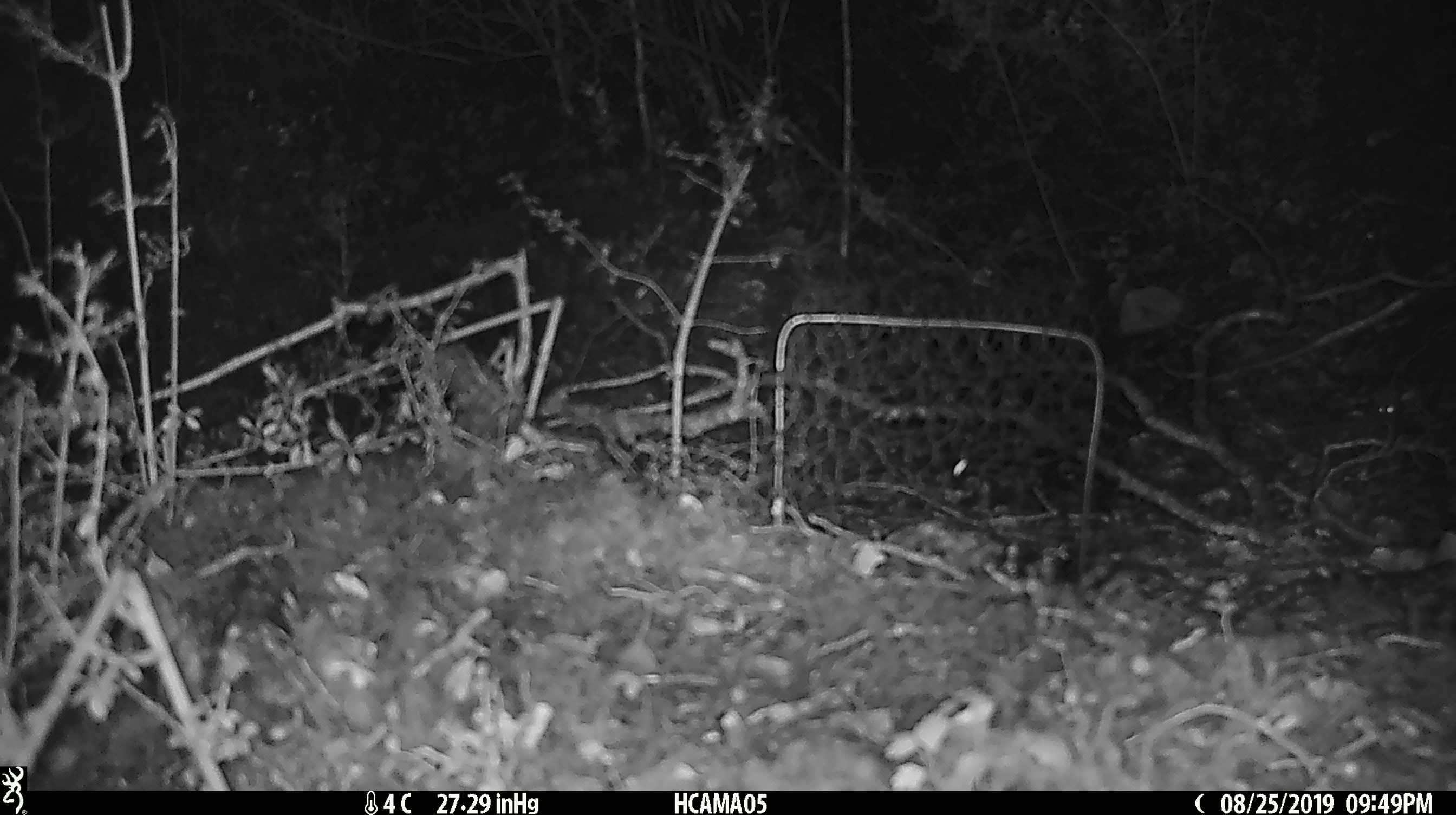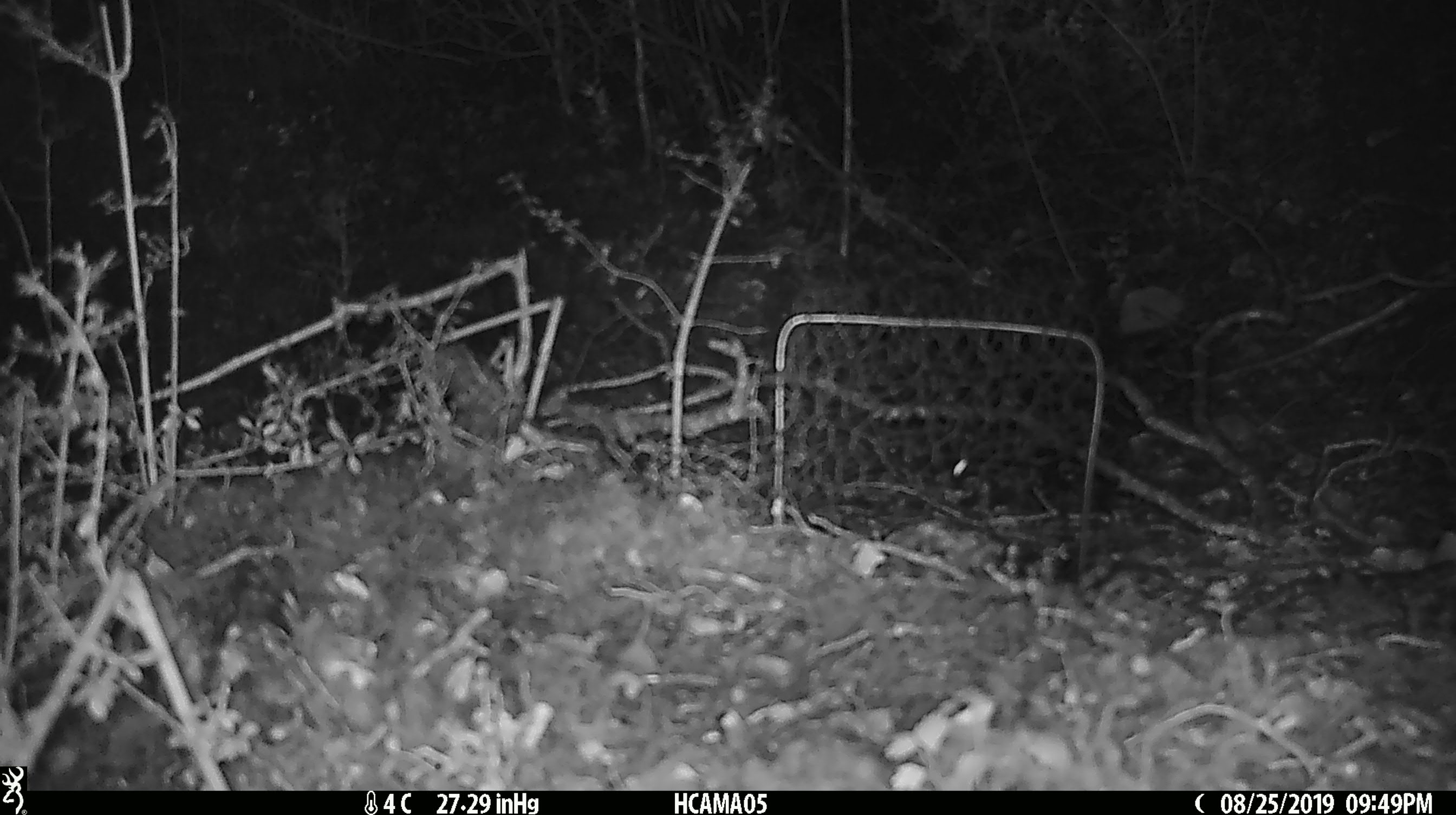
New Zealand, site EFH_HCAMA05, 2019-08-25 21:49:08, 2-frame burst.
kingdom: Animalia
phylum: Chordata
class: Mammalia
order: Rodentia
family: Muridae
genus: Mus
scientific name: Mus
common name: mouse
Mouse (Mus).